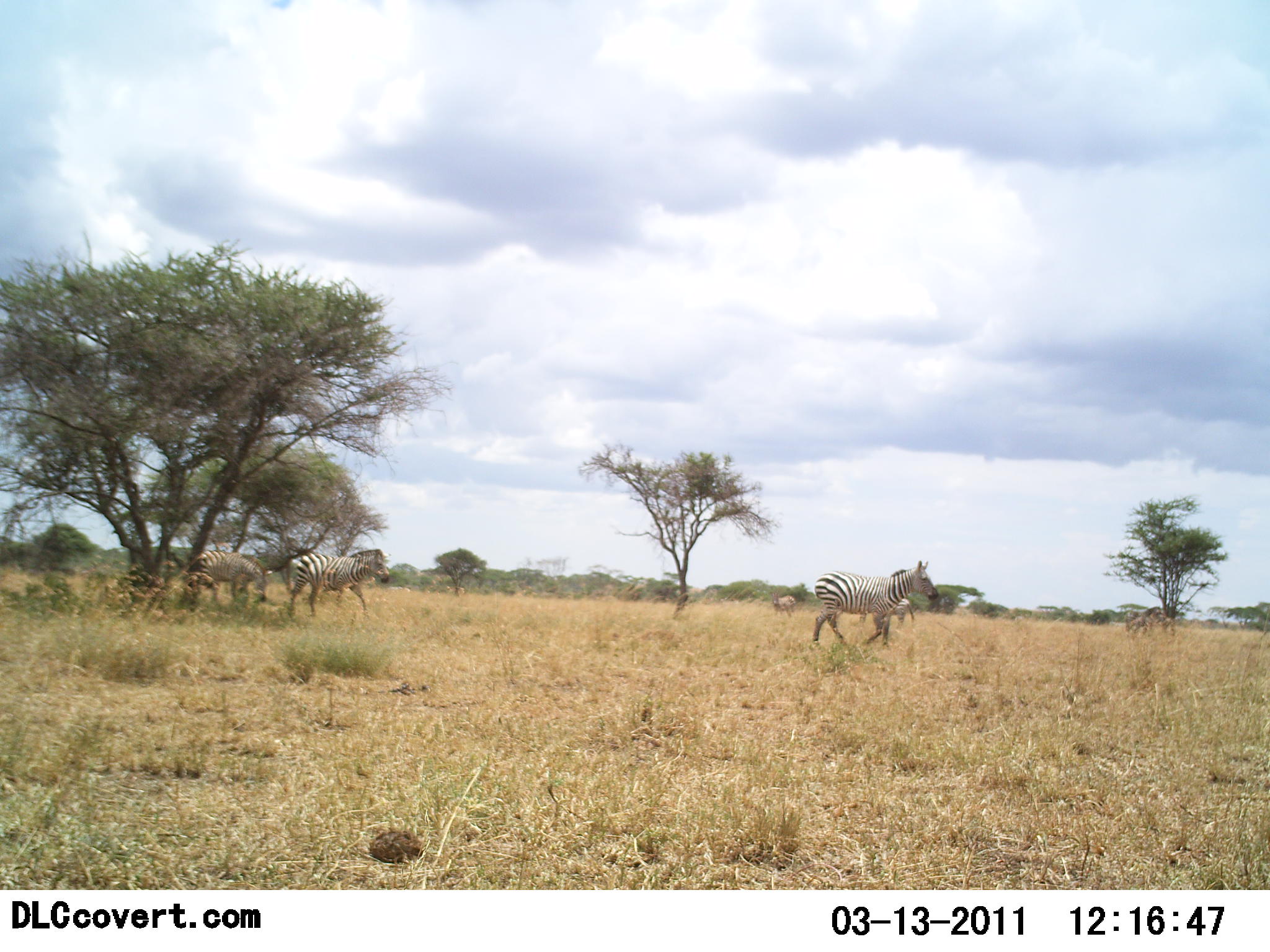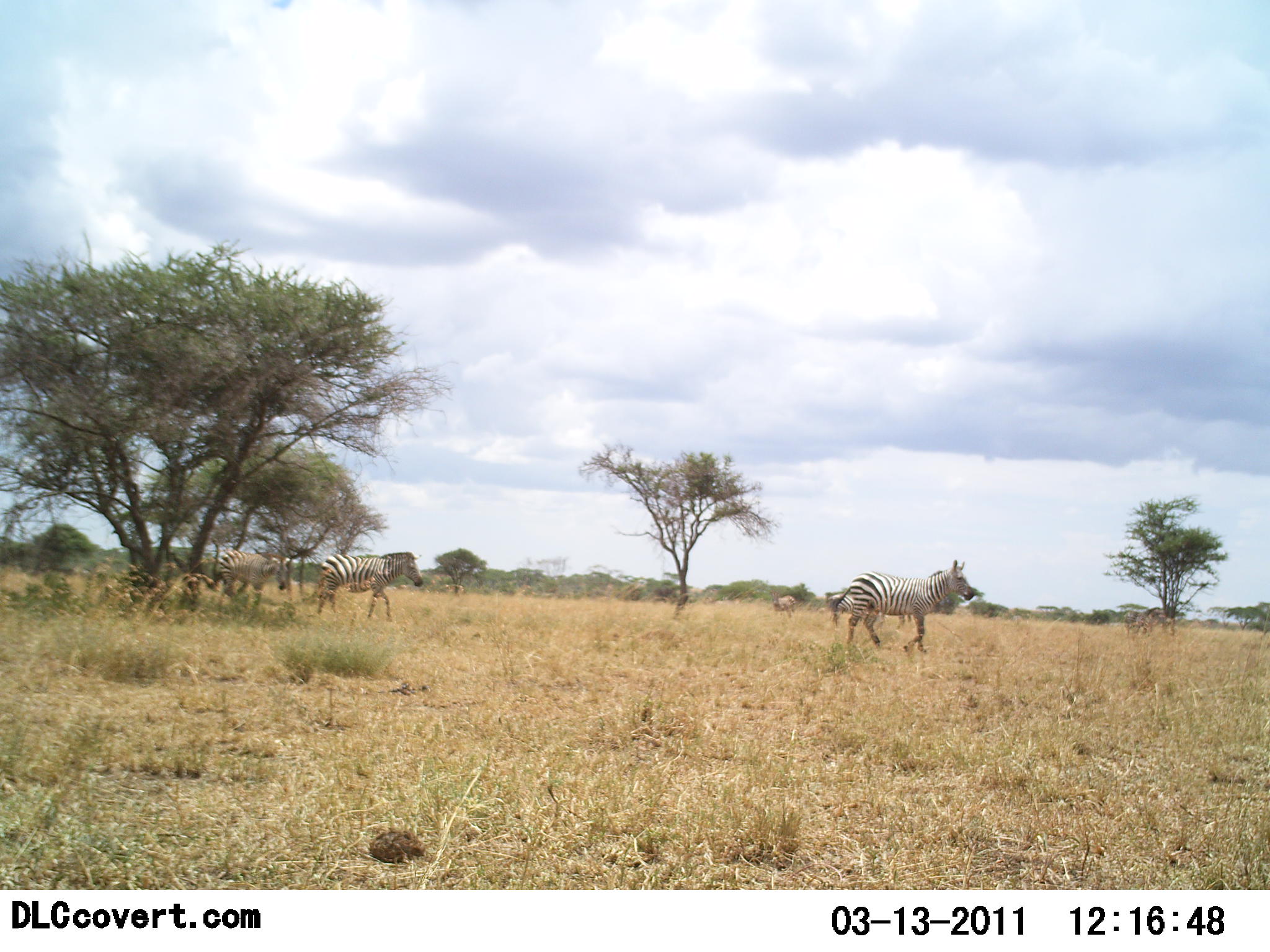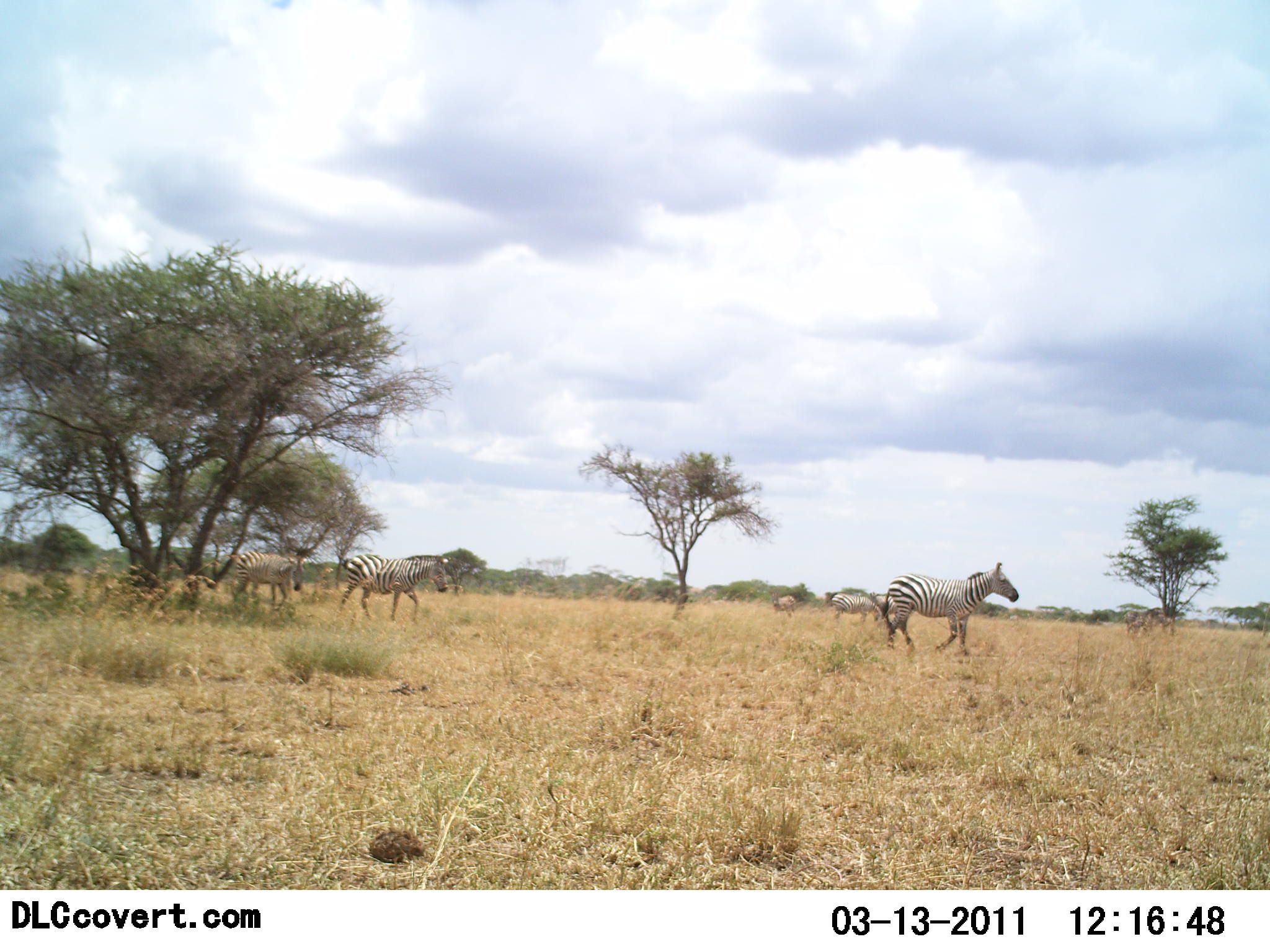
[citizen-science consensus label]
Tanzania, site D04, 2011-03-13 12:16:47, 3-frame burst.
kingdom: Animalia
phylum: Chordata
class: Mammalia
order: Perissodactyla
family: Equidae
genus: Equus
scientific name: Equus quagga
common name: plains zebra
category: zebra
Zebra (plains zebra) (Equus quagga), count 3. Behavior (volunteer vote fractions): standing 27%, resting 0%, moving 100%, interacting 0%. Young present (vote fraction): 0%. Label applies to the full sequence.